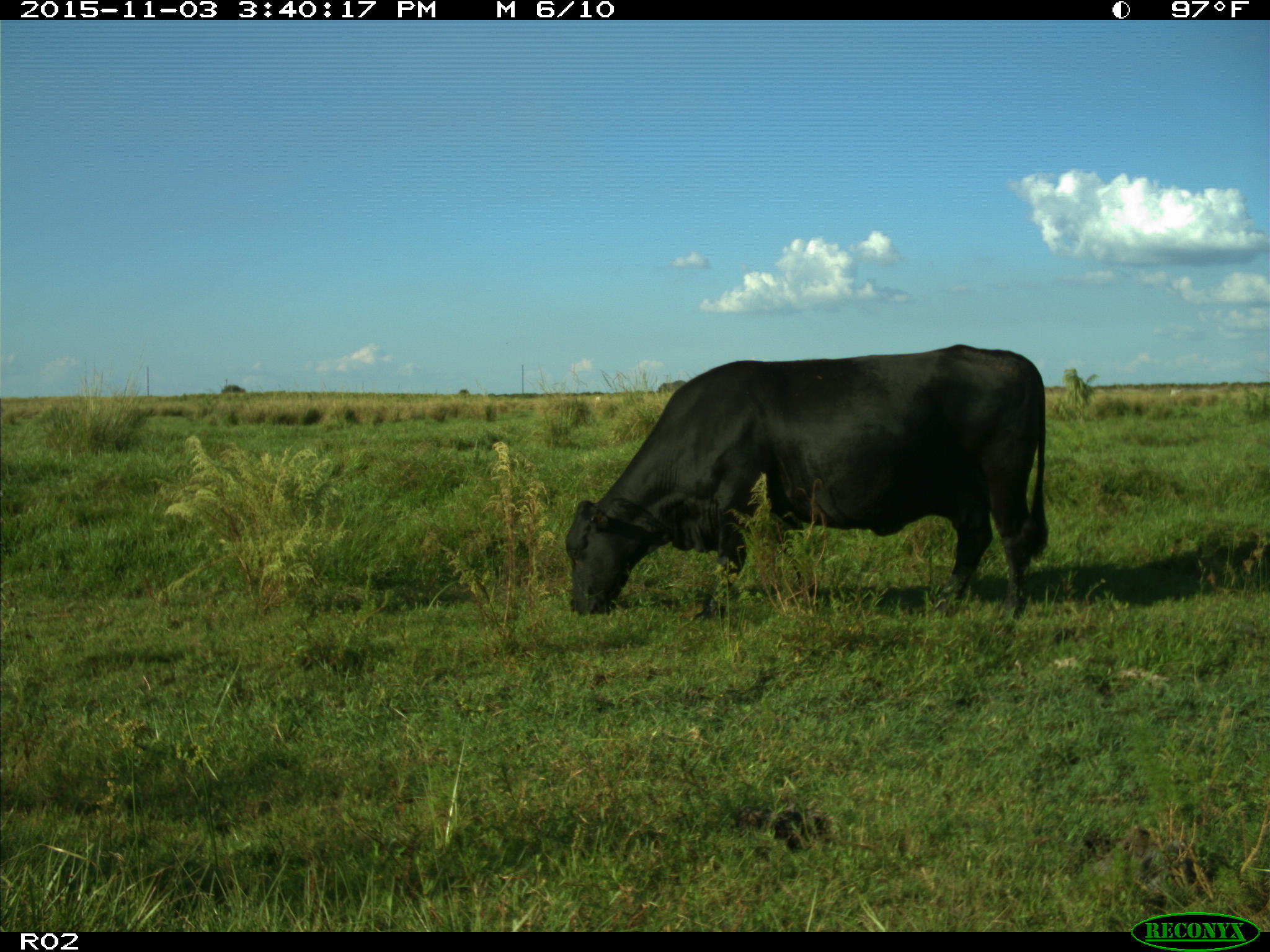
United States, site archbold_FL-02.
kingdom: Animalia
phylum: Chordata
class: Mammalia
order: Artiodactyla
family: Bovidae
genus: Bos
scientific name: Bos taurus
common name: domestic cow